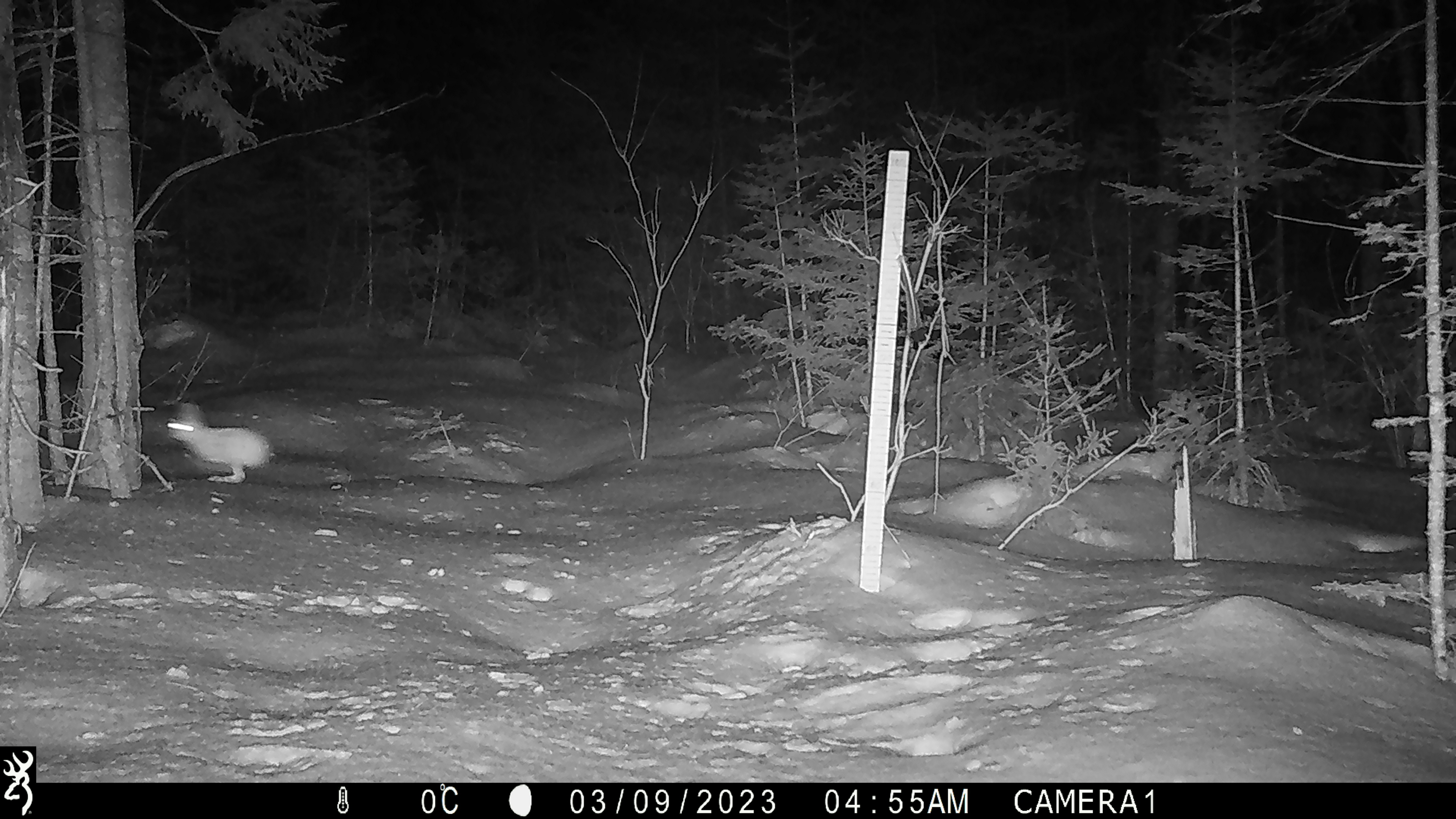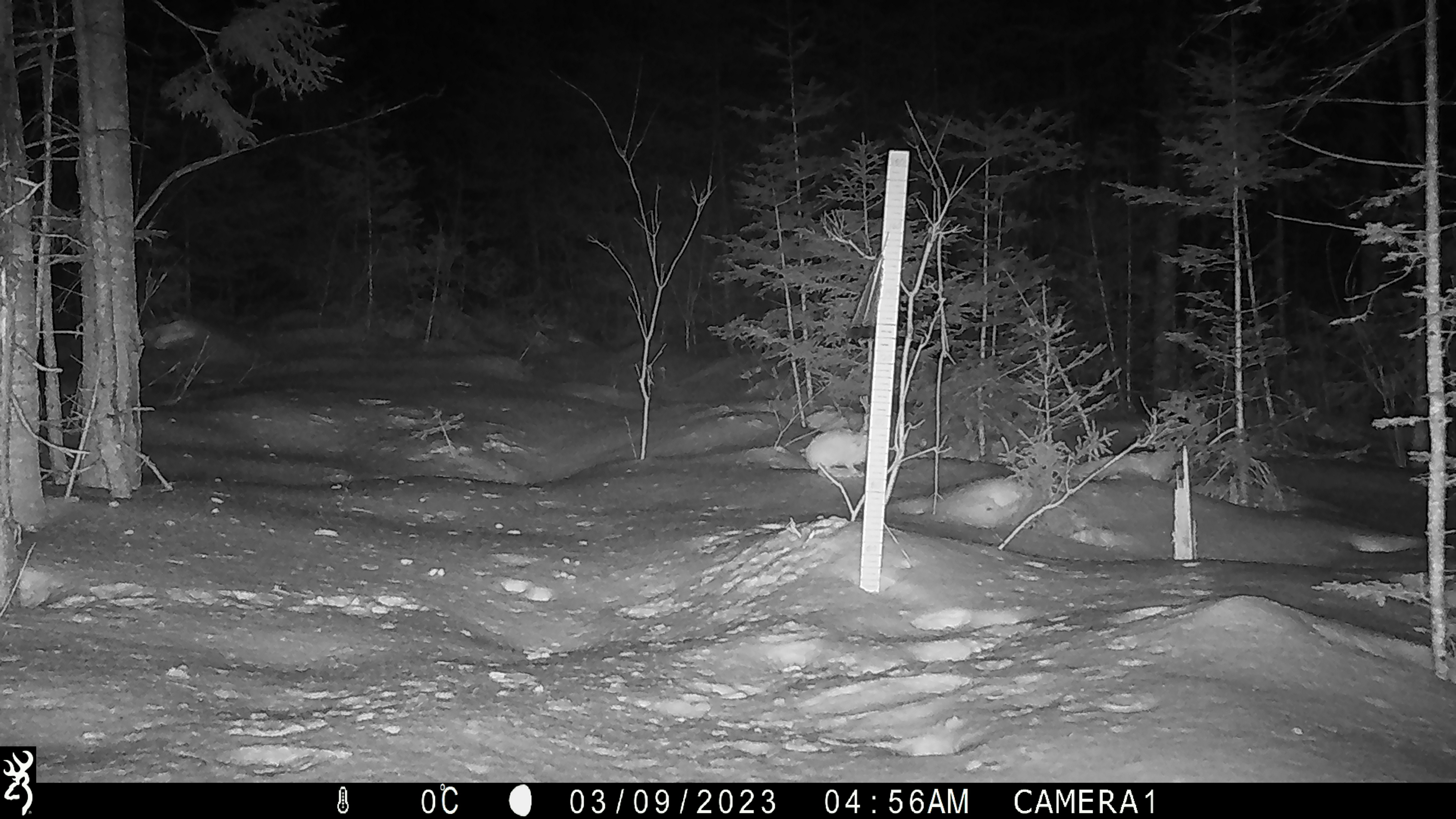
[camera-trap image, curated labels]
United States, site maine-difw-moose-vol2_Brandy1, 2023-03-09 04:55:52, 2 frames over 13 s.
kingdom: Animalia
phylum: Chordata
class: Mammalia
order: Lagomorpha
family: Leporidae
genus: Lepus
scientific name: Lepus americanus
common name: snowshoe hare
Snowshoe hare (Lepus americanus).